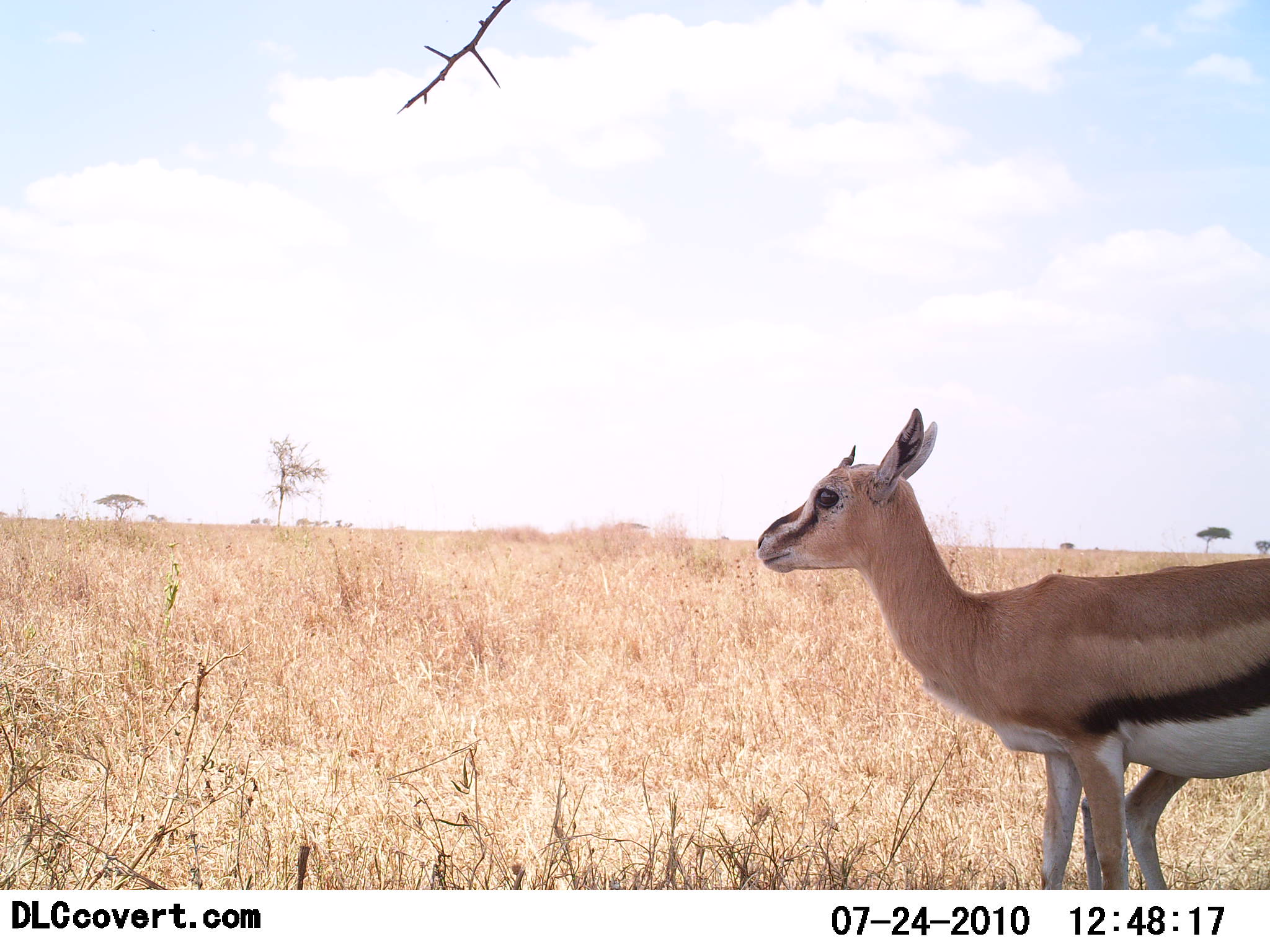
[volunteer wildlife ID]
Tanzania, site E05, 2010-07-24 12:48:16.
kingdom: Animalia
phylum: Chordata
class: Mammalia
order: Artiodactyla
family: Bovidae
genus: Eudorcas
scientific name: Eudorcas thomsonii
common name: thomson's gazelle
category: gazellethomsons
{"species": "gazellethomsons (thomson's gazelle) (Eudorcas thomsonii)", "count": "1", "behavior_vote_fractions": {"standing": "89%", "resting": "0%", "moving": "5%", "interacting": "5%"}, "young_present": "26%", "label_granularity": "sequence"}